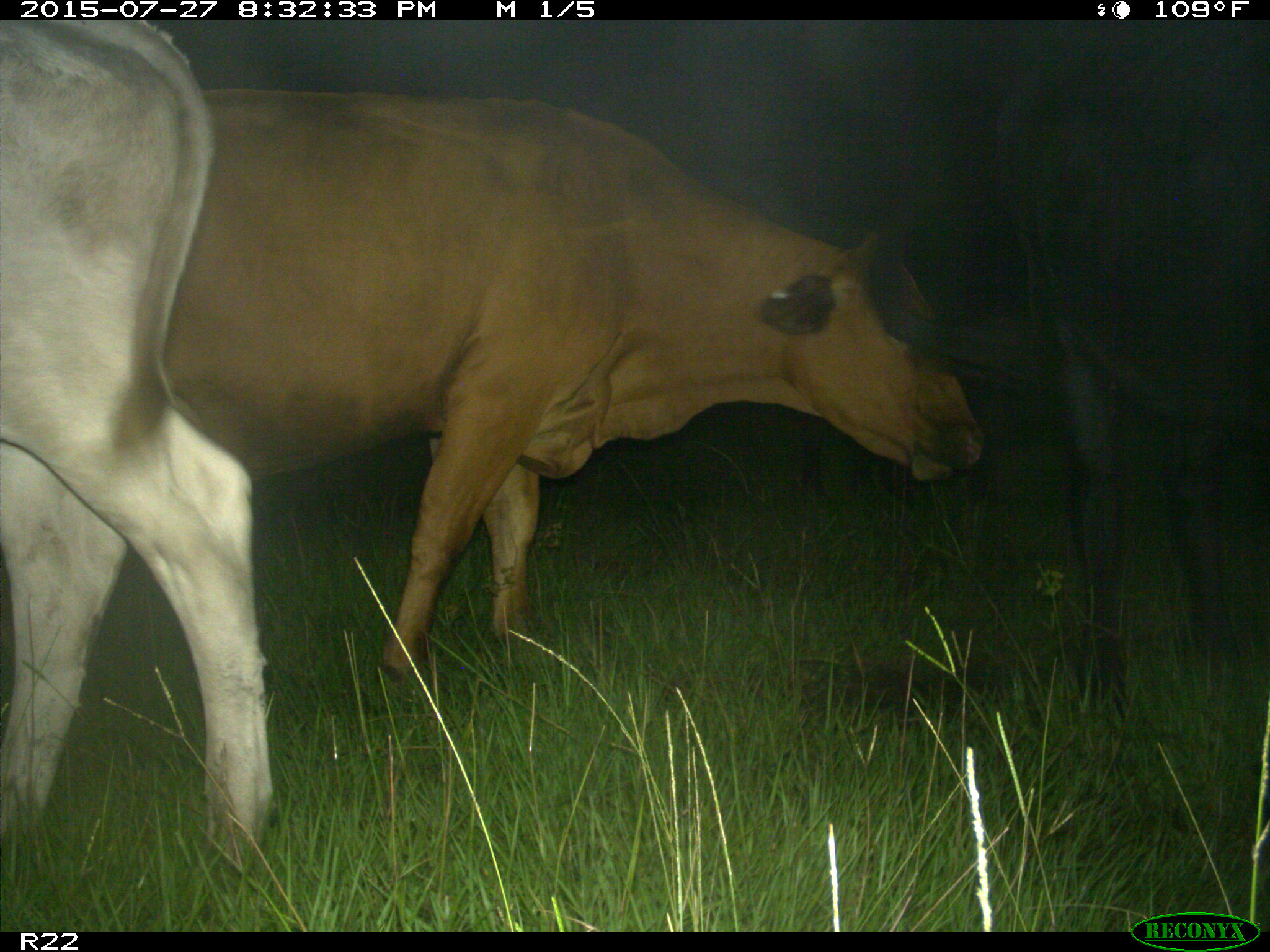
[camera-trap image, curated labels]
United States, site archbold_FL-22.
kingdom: Animalia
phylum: Chordata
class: Mammalia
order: Artiodactyla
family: Bovidae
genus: Bos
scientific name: Bos taurus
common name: domestic cow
Bos taurus (domestic cow).